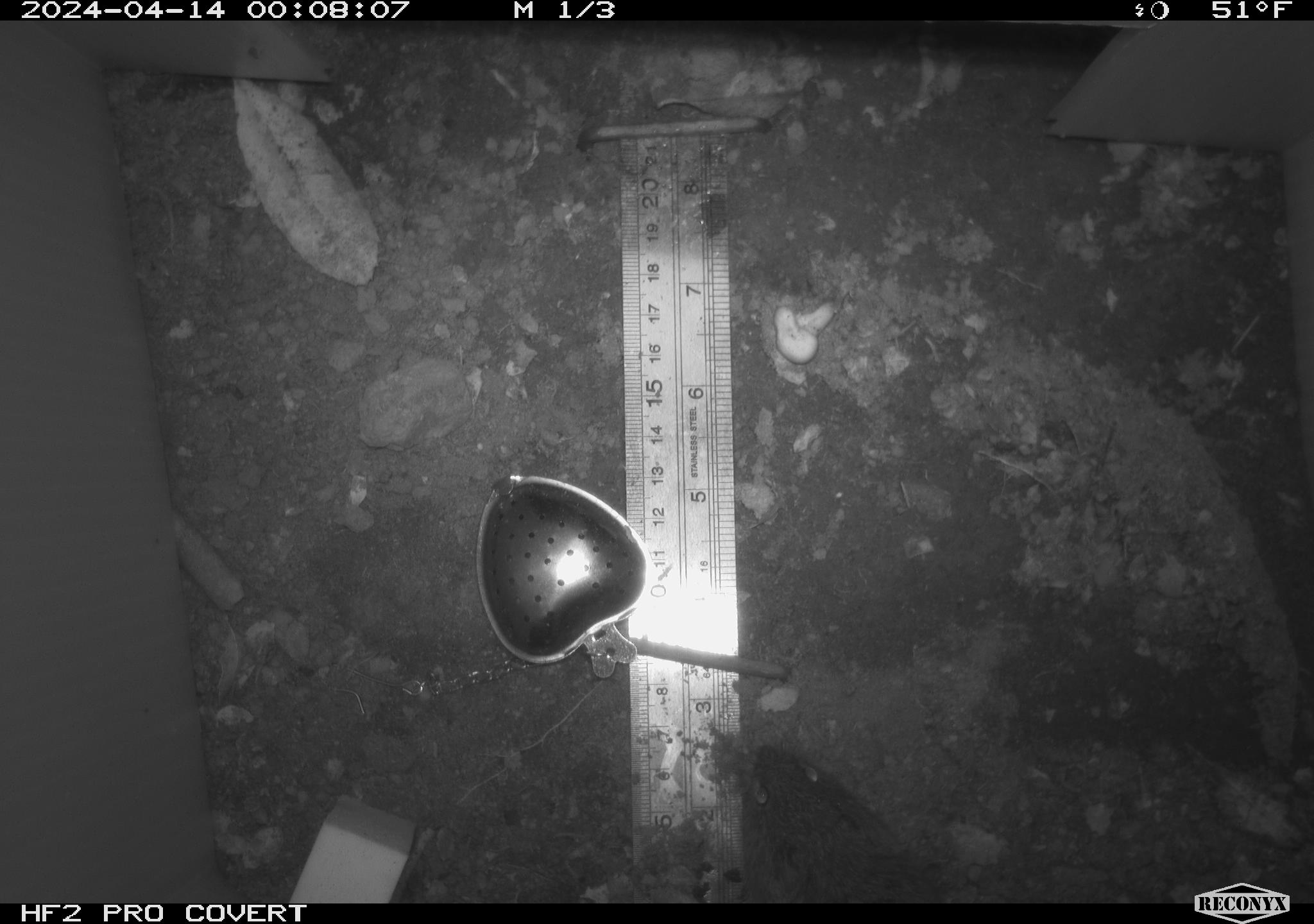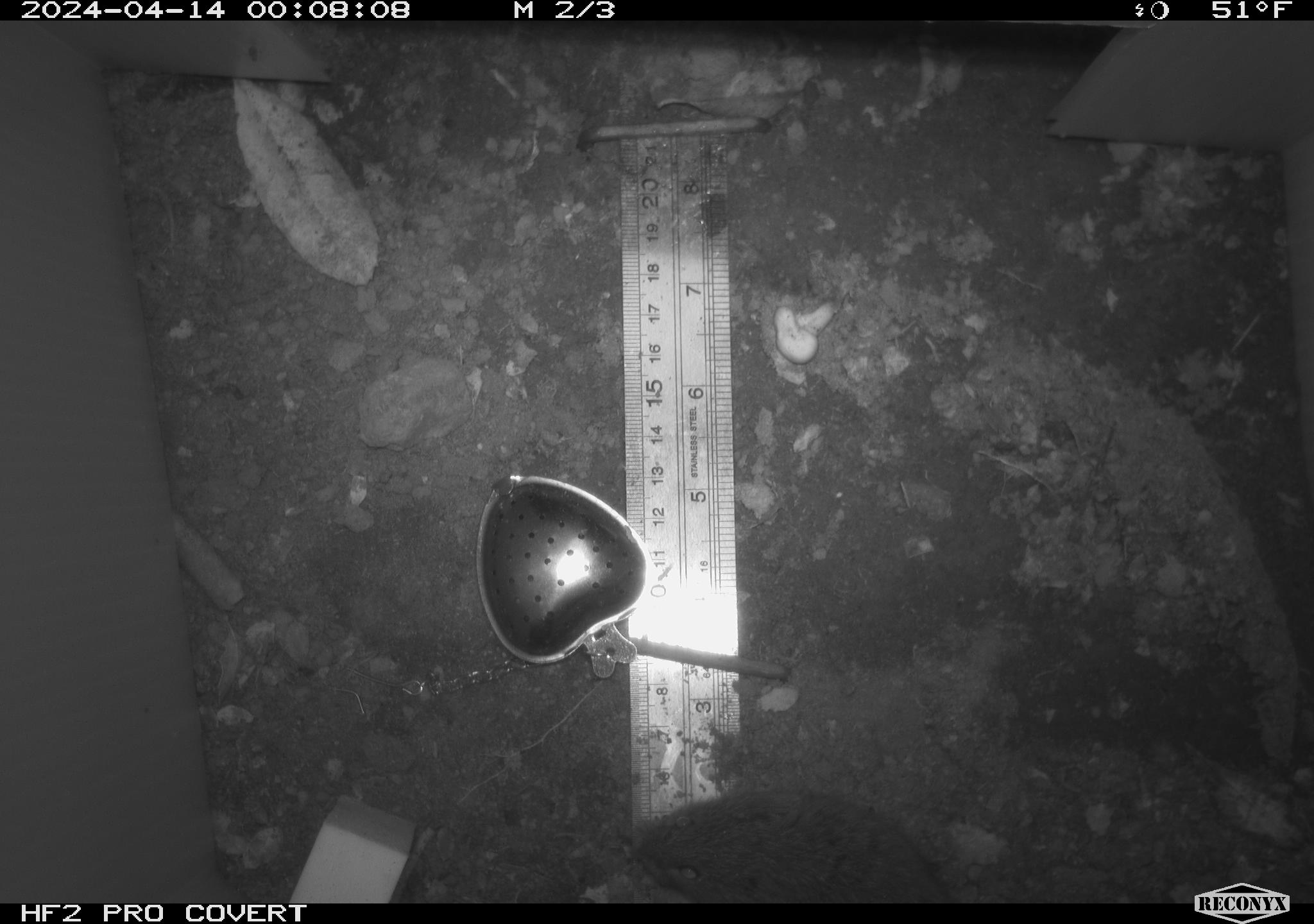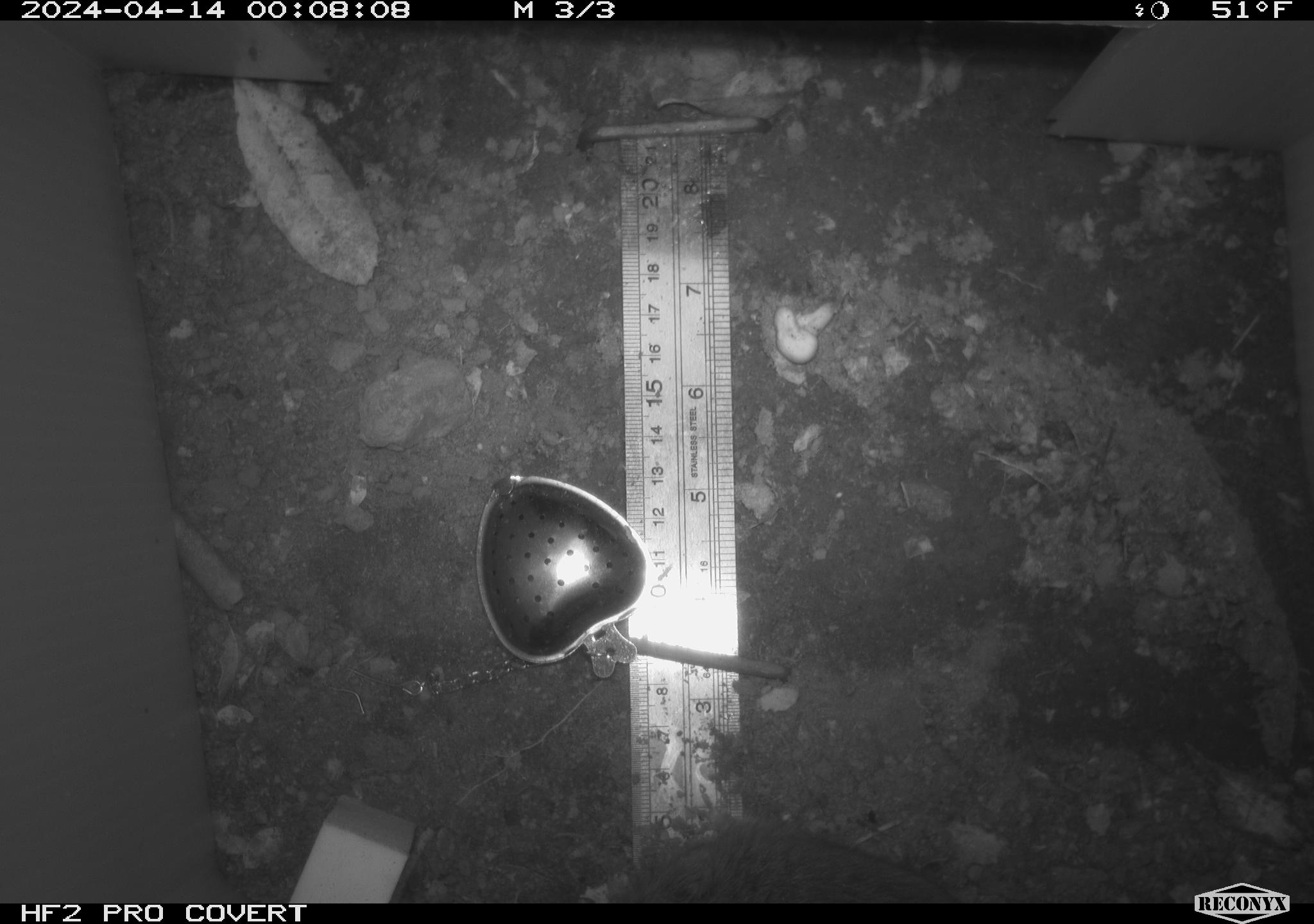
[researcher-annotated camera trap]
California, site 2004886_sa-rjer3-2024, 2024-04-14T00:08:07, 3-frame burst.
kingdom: Animalia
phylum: Chordata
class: Mammalia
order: Rodentia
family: Cricetidae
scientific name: Arvicolinae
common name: voles, lemmings, and muskrats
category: arvicolinae subfamily